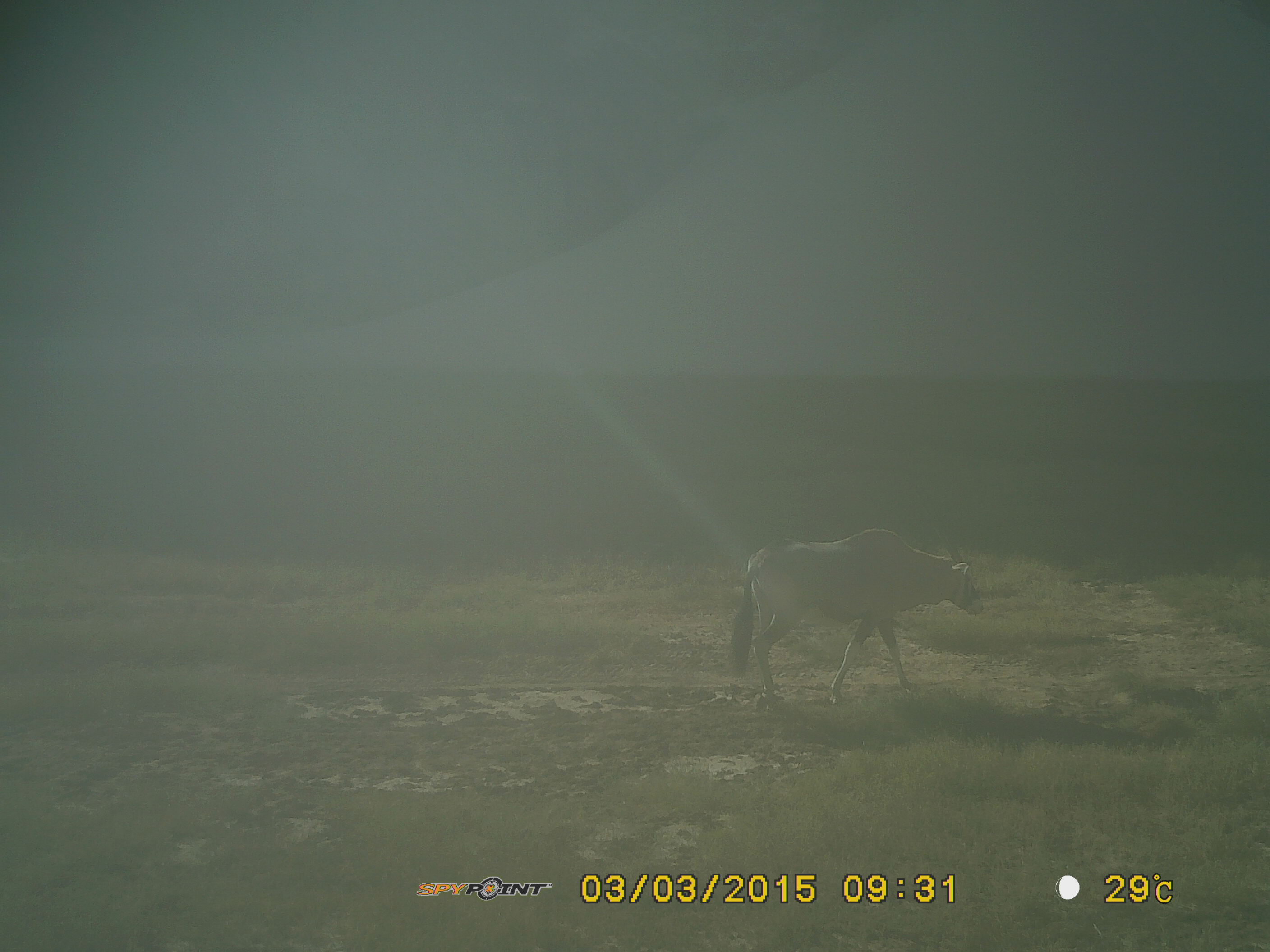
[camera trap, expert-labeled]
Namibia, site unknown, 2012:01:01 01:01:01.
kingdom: Animalia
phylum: Chordata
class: Mammalia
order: Artiodactyla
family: Bovidae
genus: Oryx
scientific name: Oryx gazella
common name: gemsbok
Oryx gazella (gemsbok).